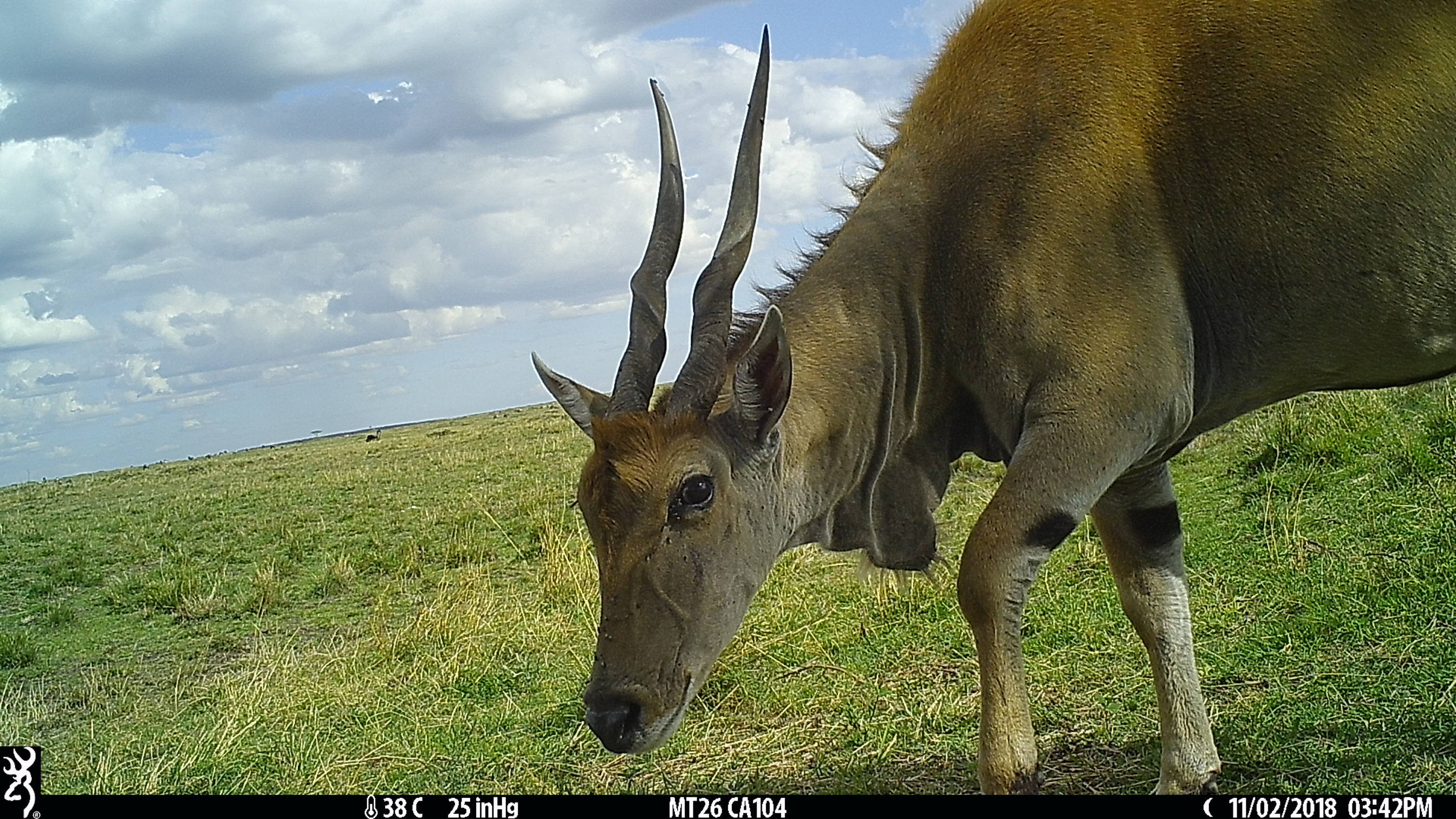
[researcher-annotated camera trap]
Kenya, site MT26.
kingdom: Animalia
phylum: Chordata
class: Mammalia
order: Artiodactyla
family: Bovidae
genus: Tragelaphus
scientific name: Tragelaphus oryx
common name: eland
Eland (Tragelaphus oryx).